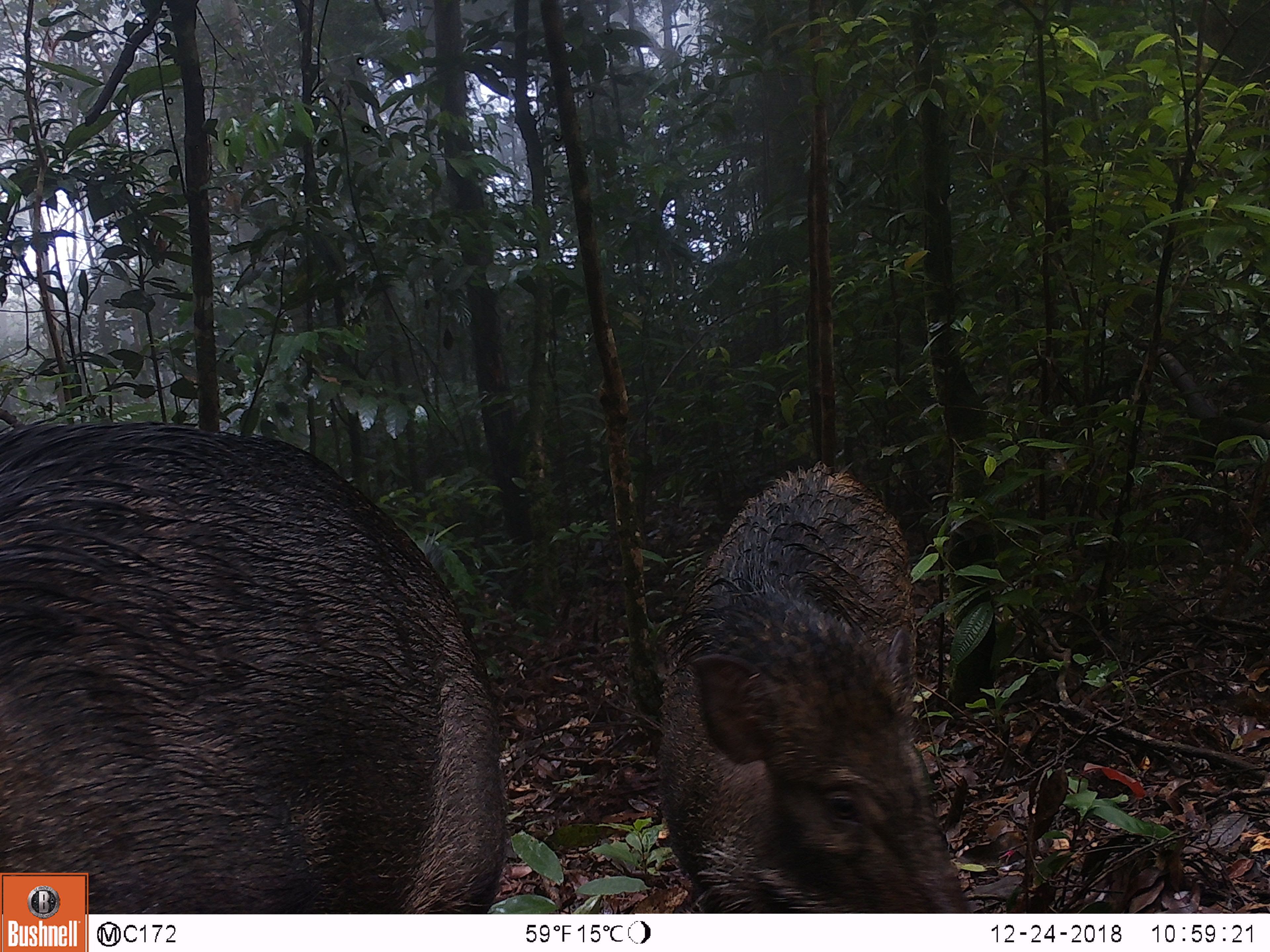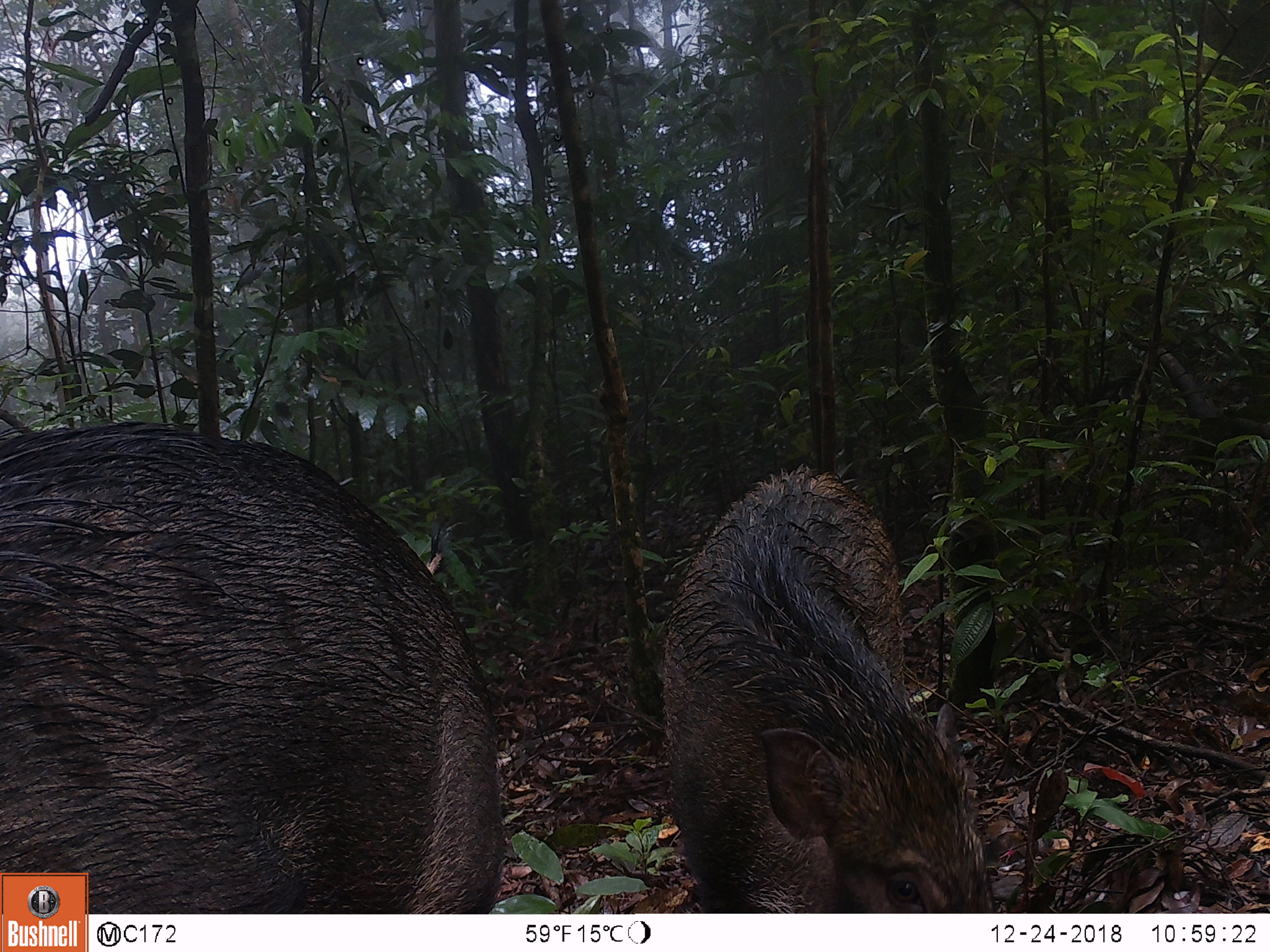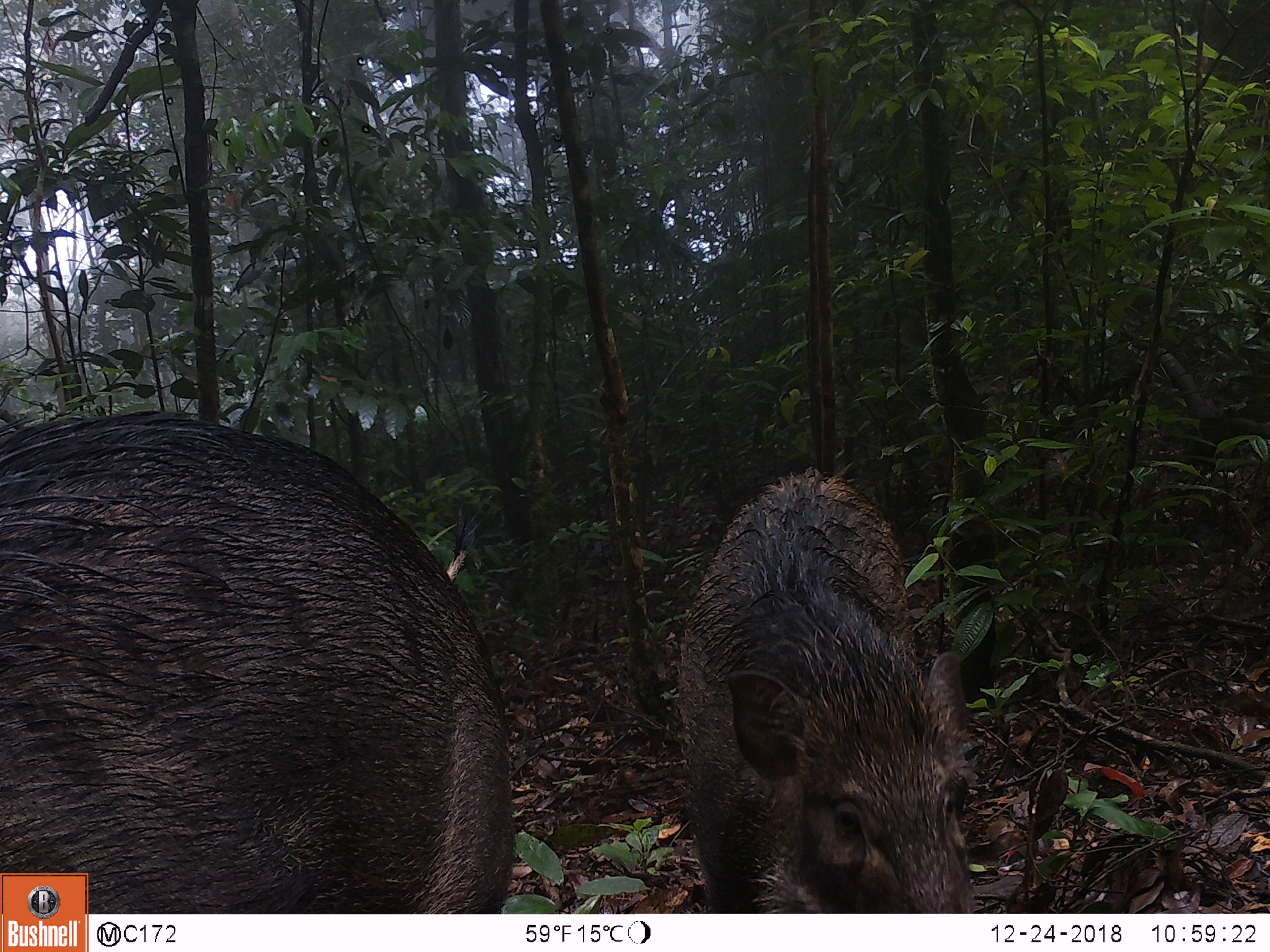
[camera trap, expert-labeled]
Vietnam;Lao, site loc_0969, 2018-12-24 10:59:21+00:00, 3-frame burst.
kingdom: Animalia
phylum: Chordata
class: Mammalia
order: Artiodactyla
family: Suidae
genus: Sus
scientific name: Sus scrofa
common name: eurasian wild pig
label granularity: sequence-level